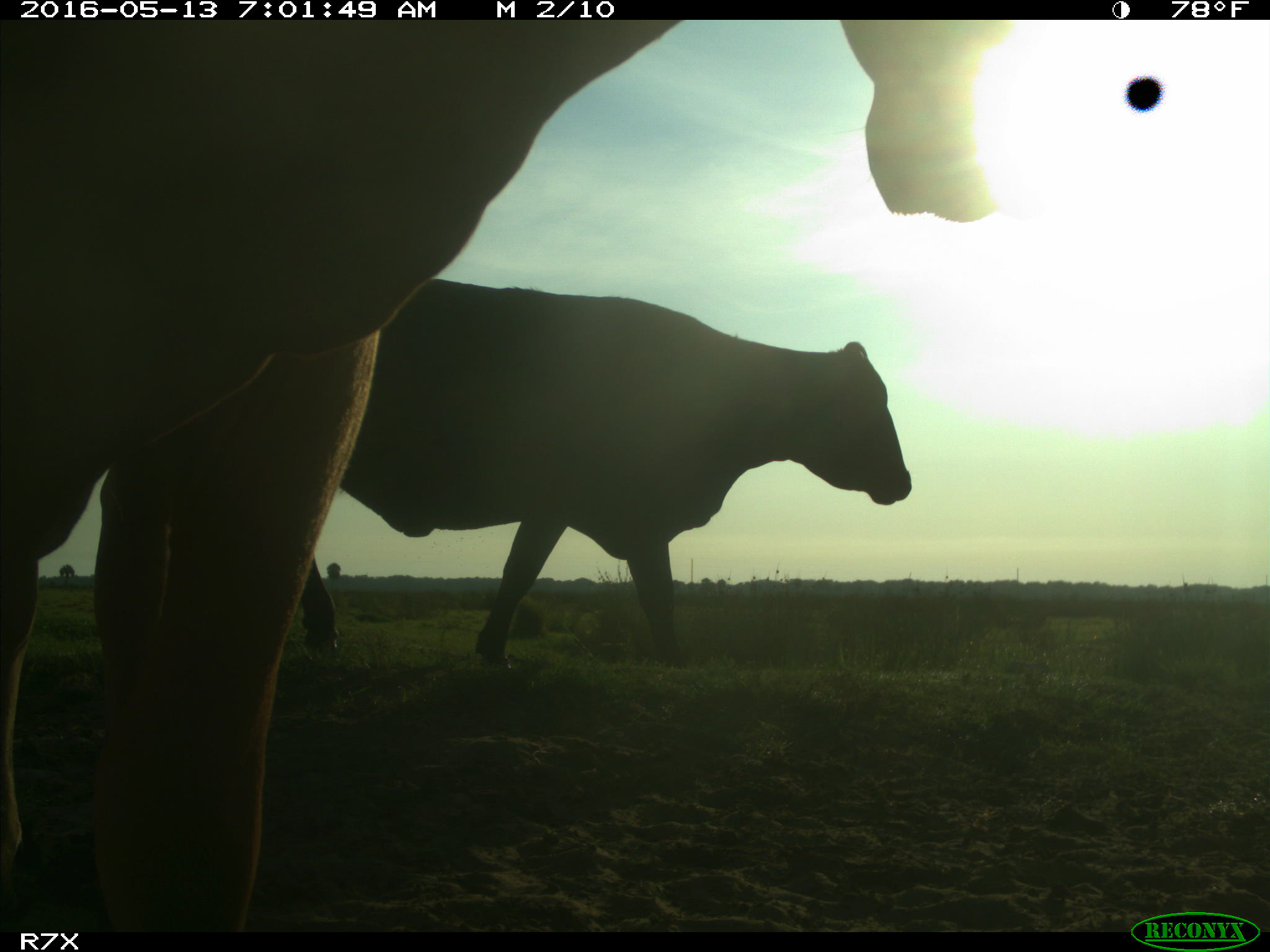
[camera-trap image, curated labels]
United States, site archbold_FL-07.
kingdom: Animalia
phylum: Chordata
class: Mammalia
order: Artiodactyla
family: Bovidae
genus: Bos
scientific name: Bos taurus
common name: domestic cow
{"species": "Bos taurus (domestic cow)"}